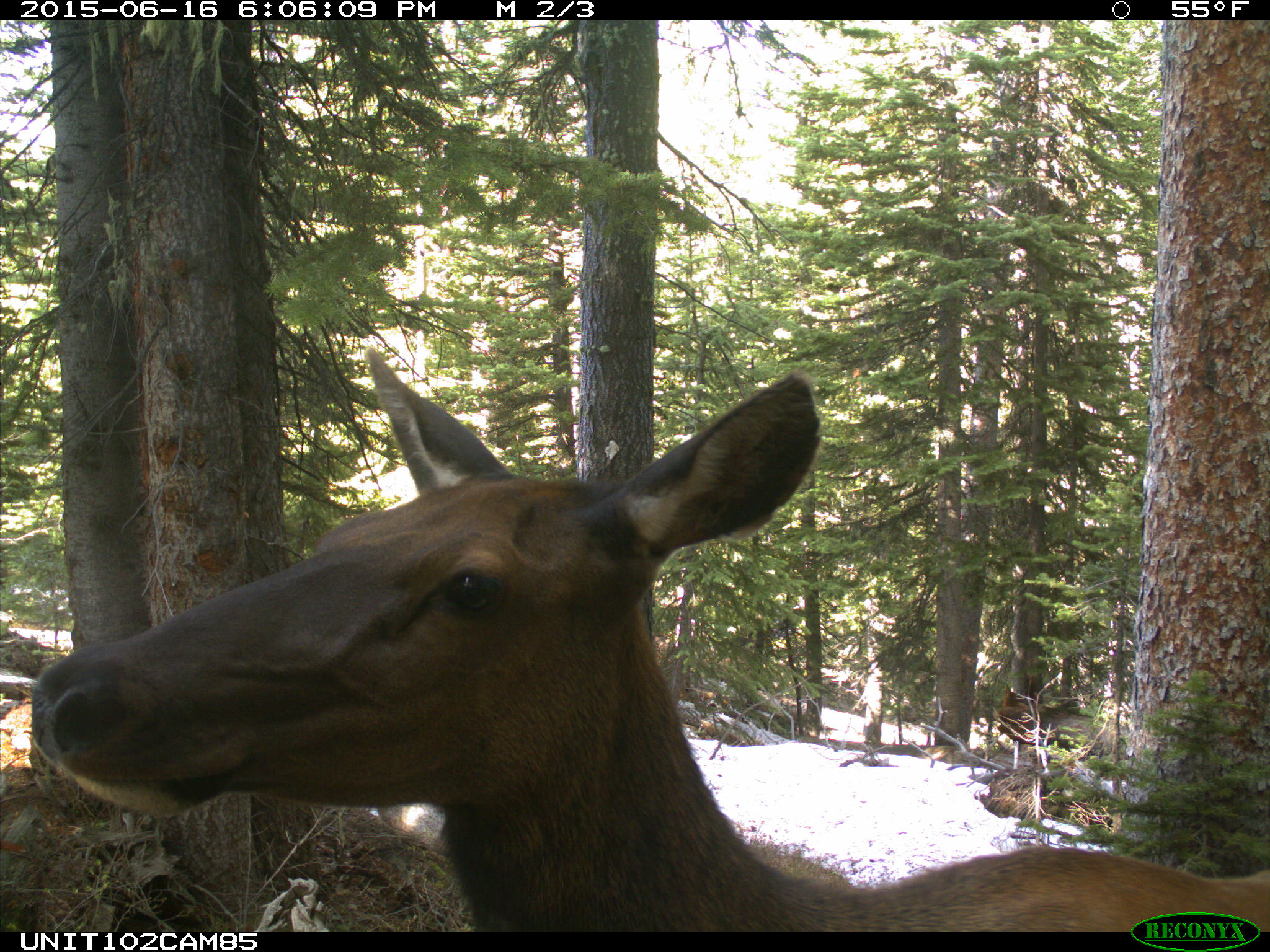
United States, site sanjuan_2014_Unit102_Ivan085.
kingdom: Animalia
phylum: Chordata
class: Mammalia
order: Artiodactyla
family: Cervidae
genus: Cervus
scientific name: Cervus elaphus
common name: red deer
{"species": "Cervus elaphus (red deer)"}